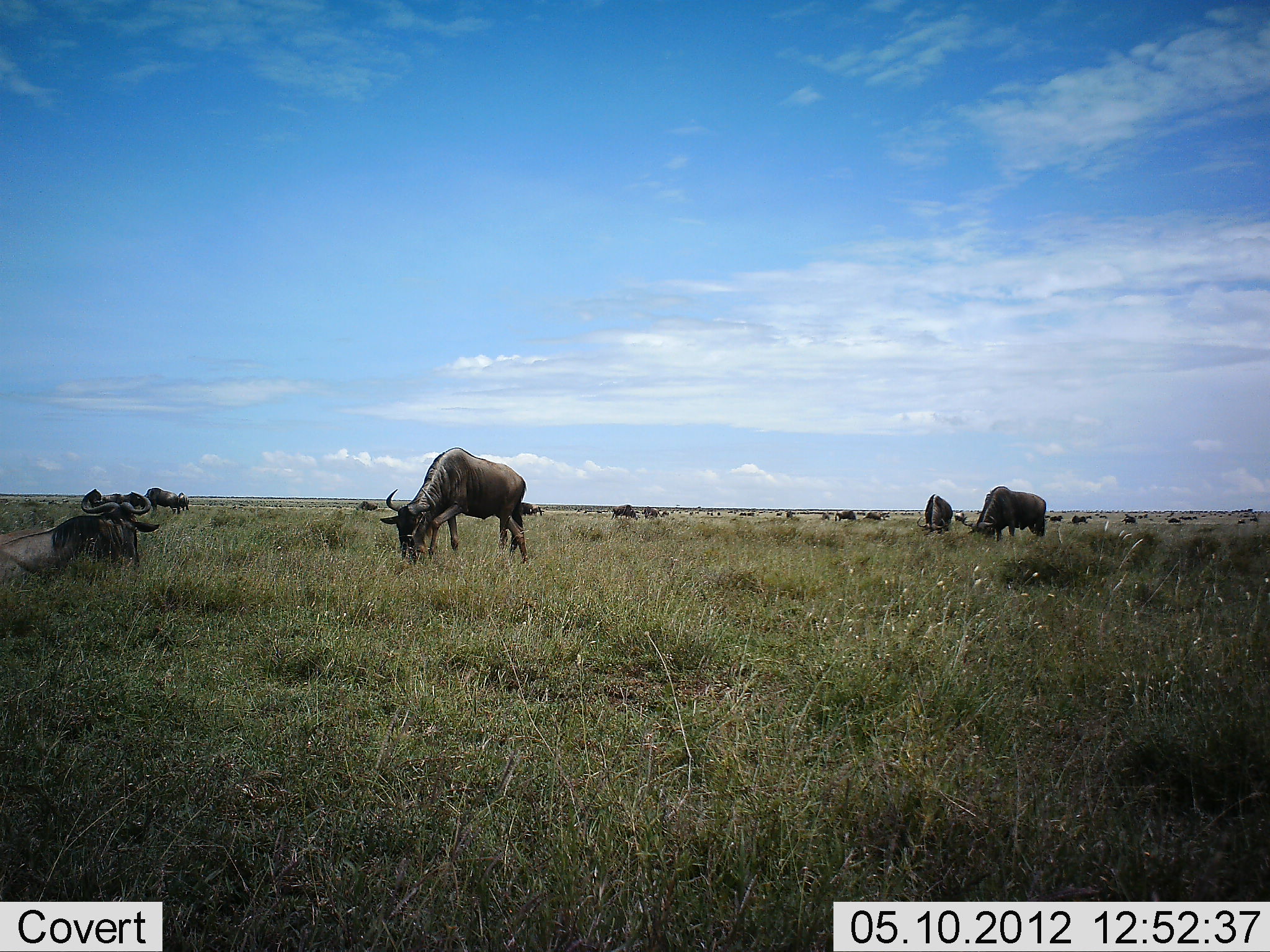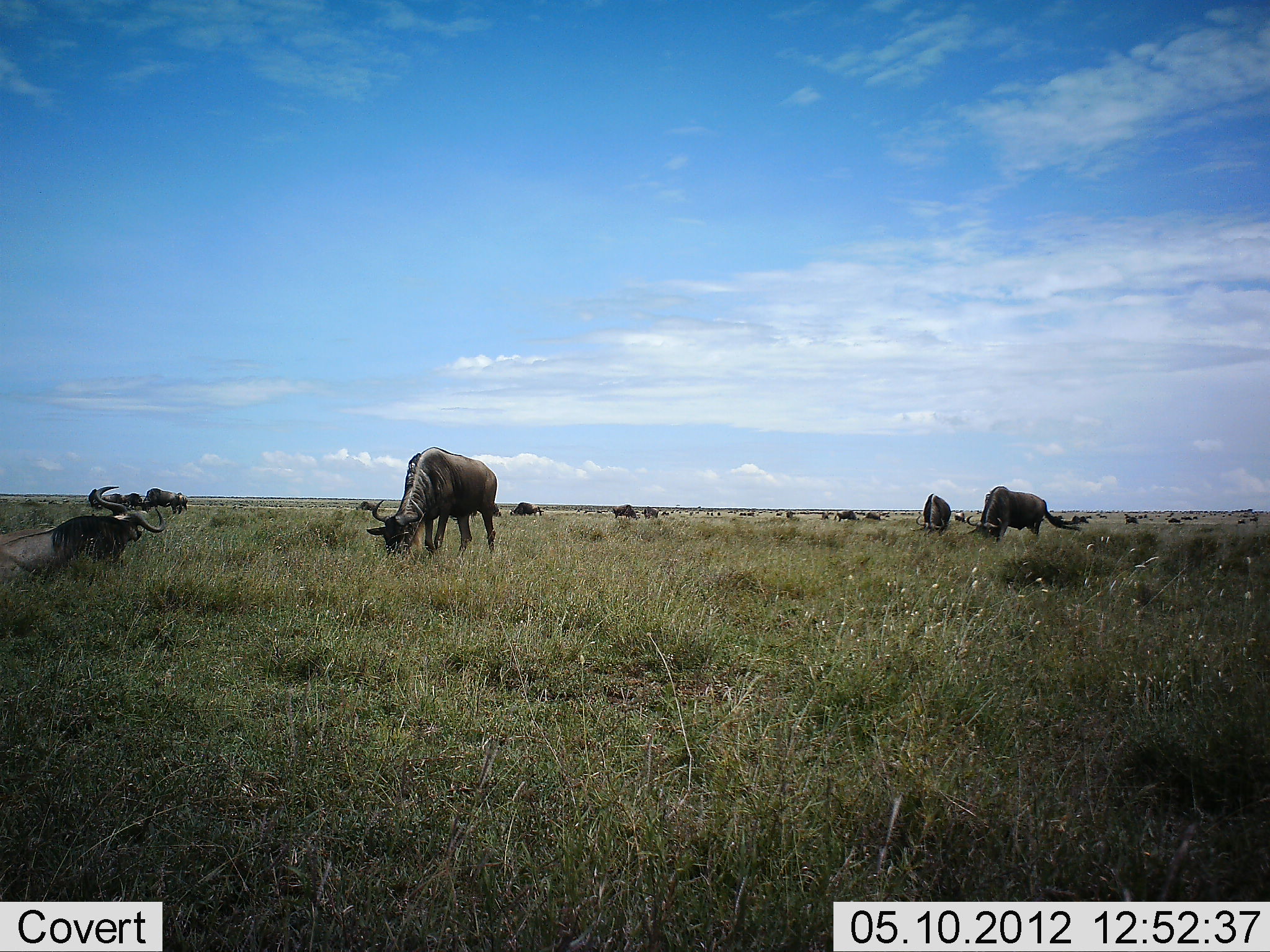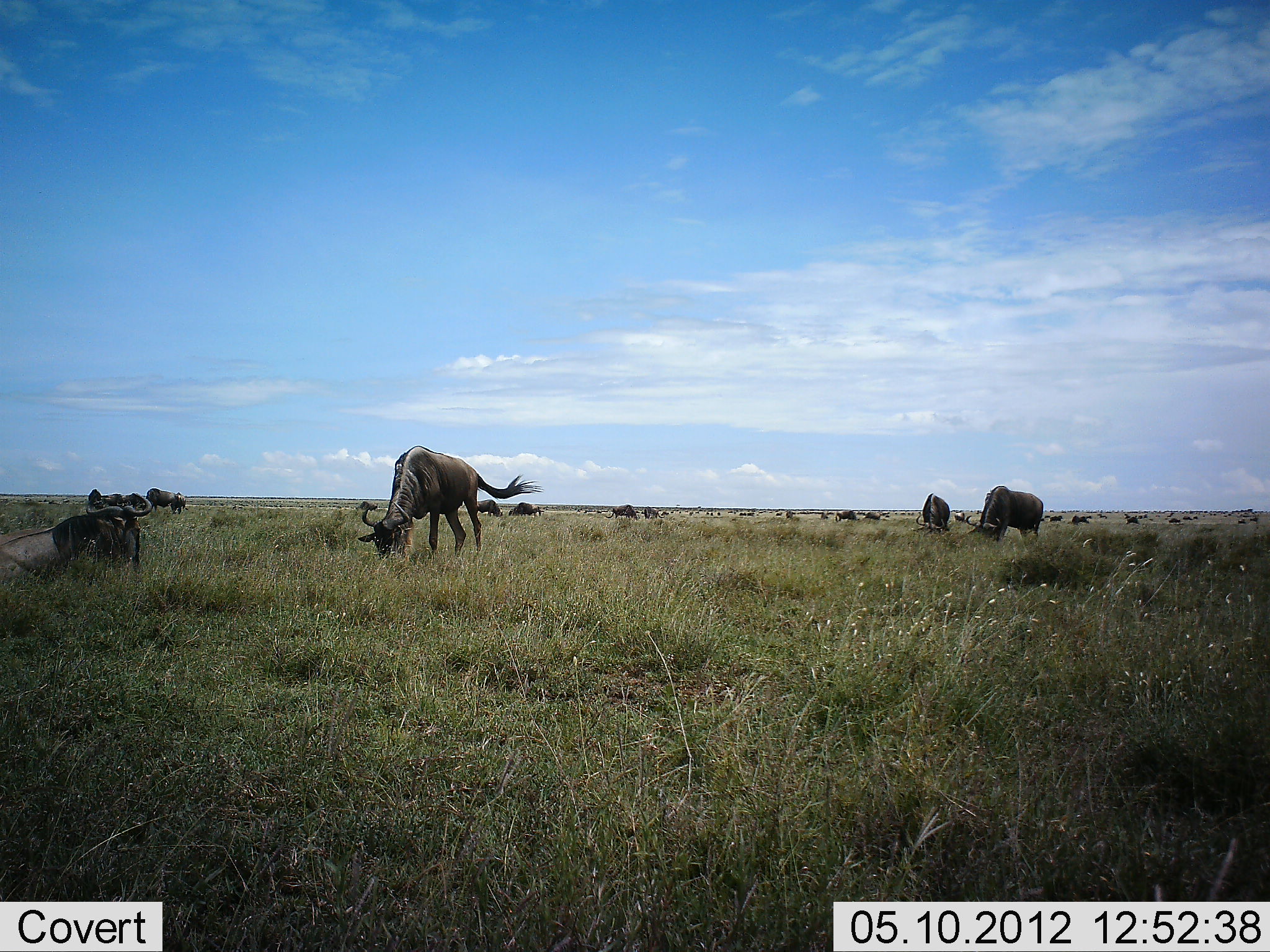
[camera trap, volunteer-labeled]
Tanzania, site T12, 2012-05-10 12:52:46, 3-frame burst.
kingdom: Animalia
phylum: Chordata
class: Mammalia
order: Artiodactyla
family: Bovidae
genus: Connochaetes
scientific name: Connochaetes taurinus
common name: blue wildebeest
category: wildebeest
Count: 11-50.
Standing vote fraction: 20%.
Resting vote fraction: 50%.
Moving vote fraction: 0%.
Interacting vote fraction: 0%.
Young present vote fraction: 0%.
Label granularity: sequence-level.